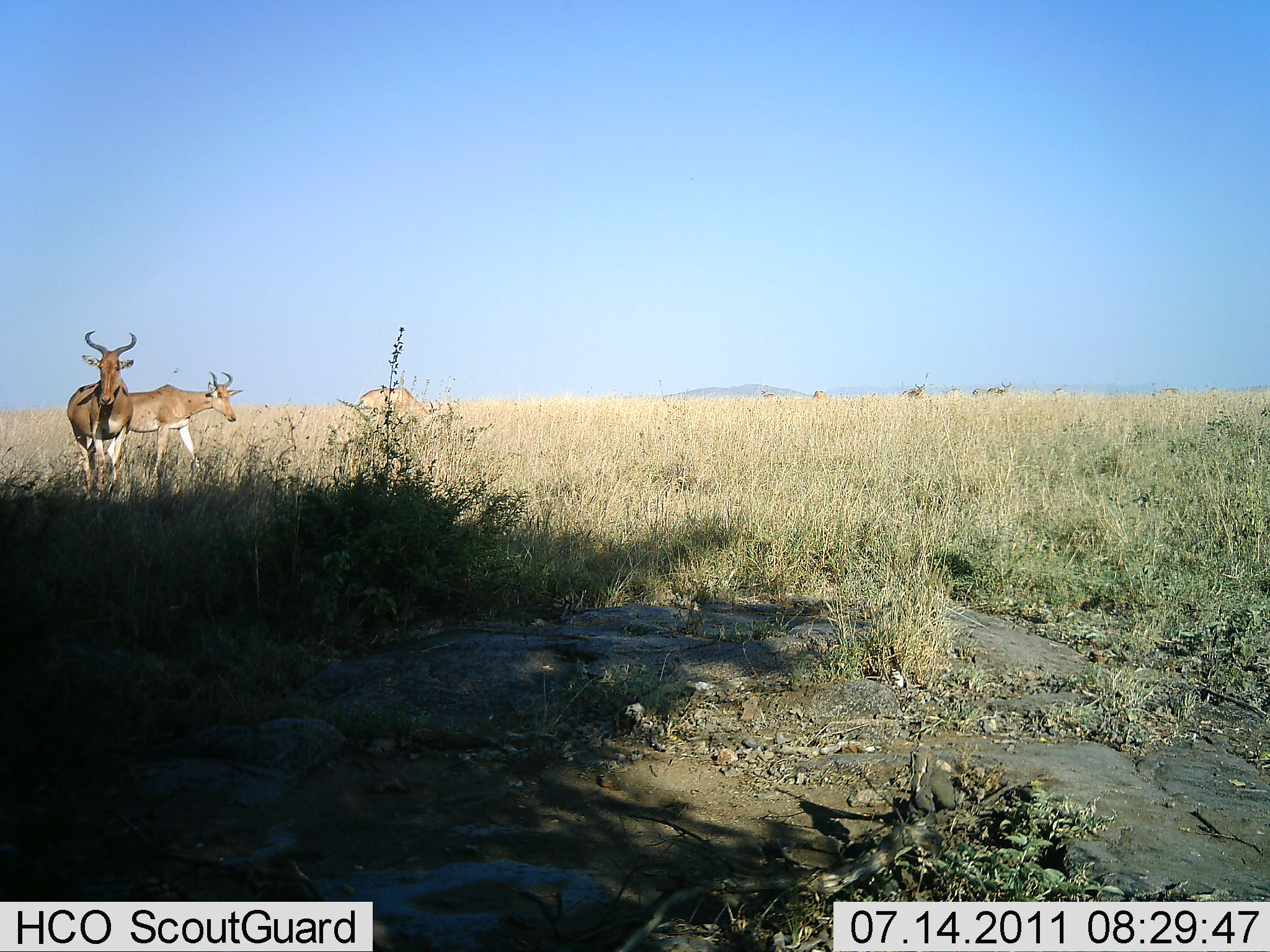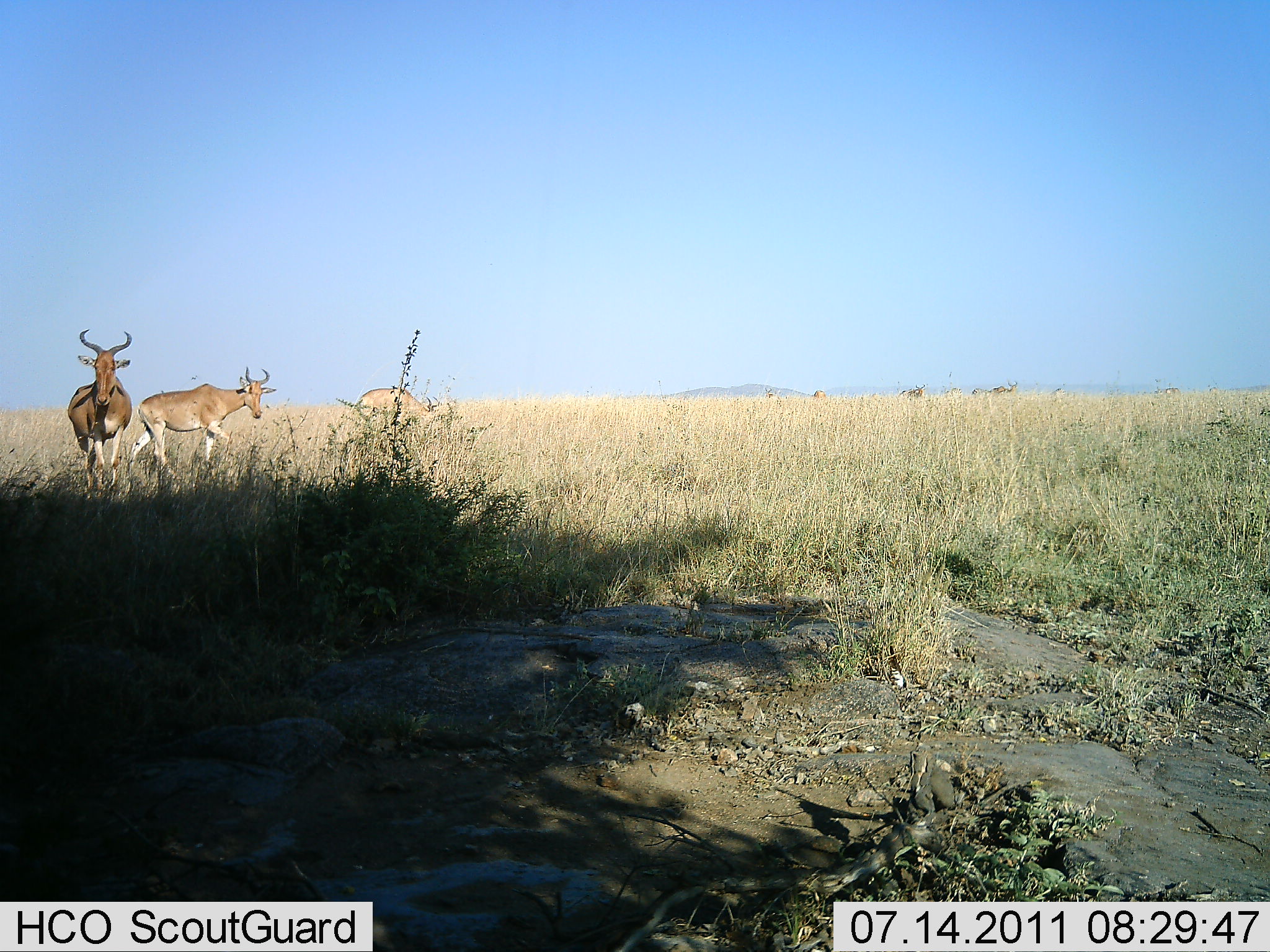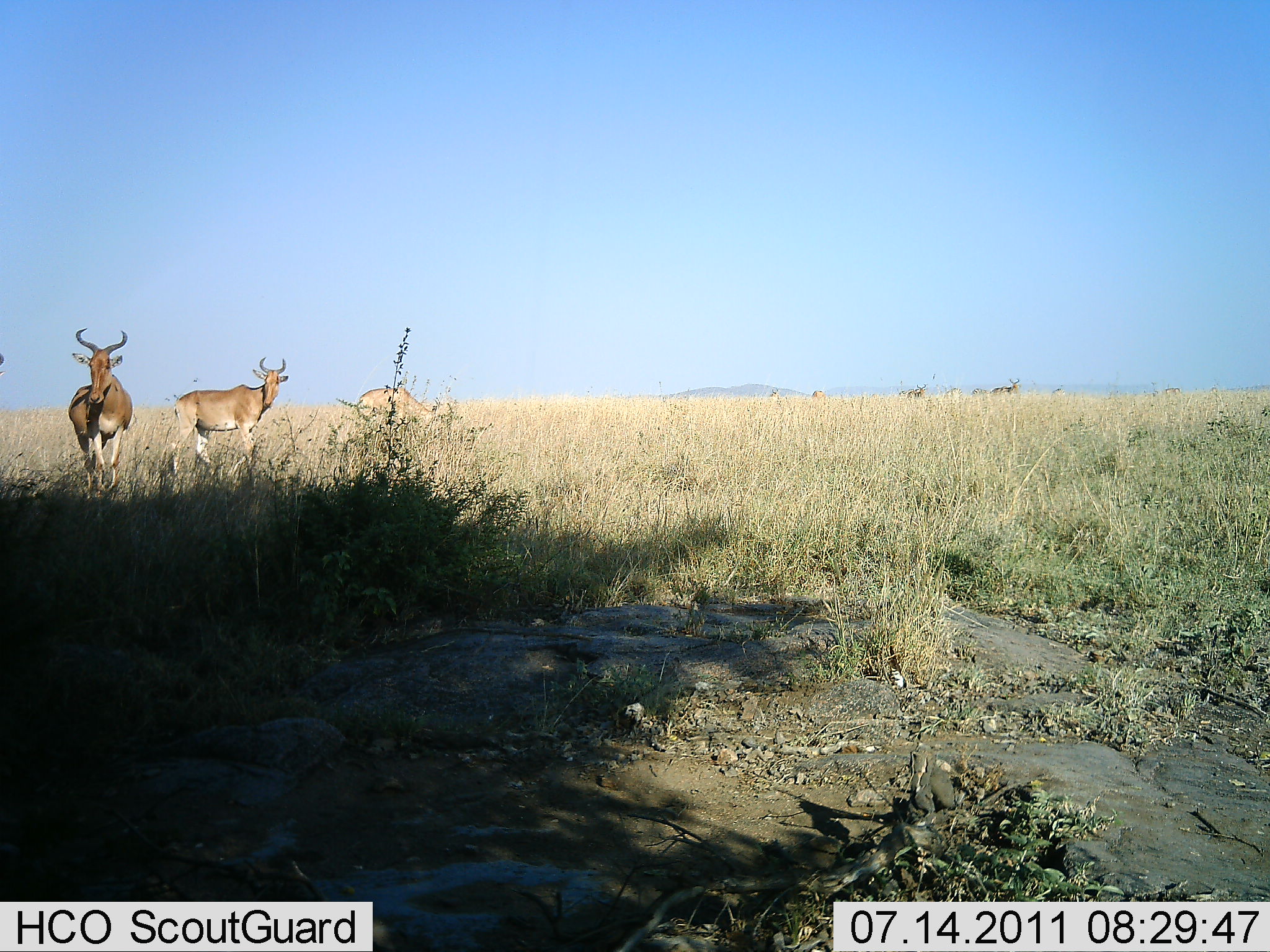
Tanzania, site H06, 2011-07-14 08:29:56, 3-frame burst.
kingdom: Animalia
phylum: Chordata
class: Mammalia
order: Artiodactyla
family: Bovidae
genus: Alcelaphus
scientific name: Alcelaphus buselaphus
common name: hartebeest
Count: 3.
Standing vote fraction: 58%.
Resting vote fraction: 8%.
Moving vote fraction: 75%.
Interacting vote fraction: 0%.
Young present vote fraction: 0%.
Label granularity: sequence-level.